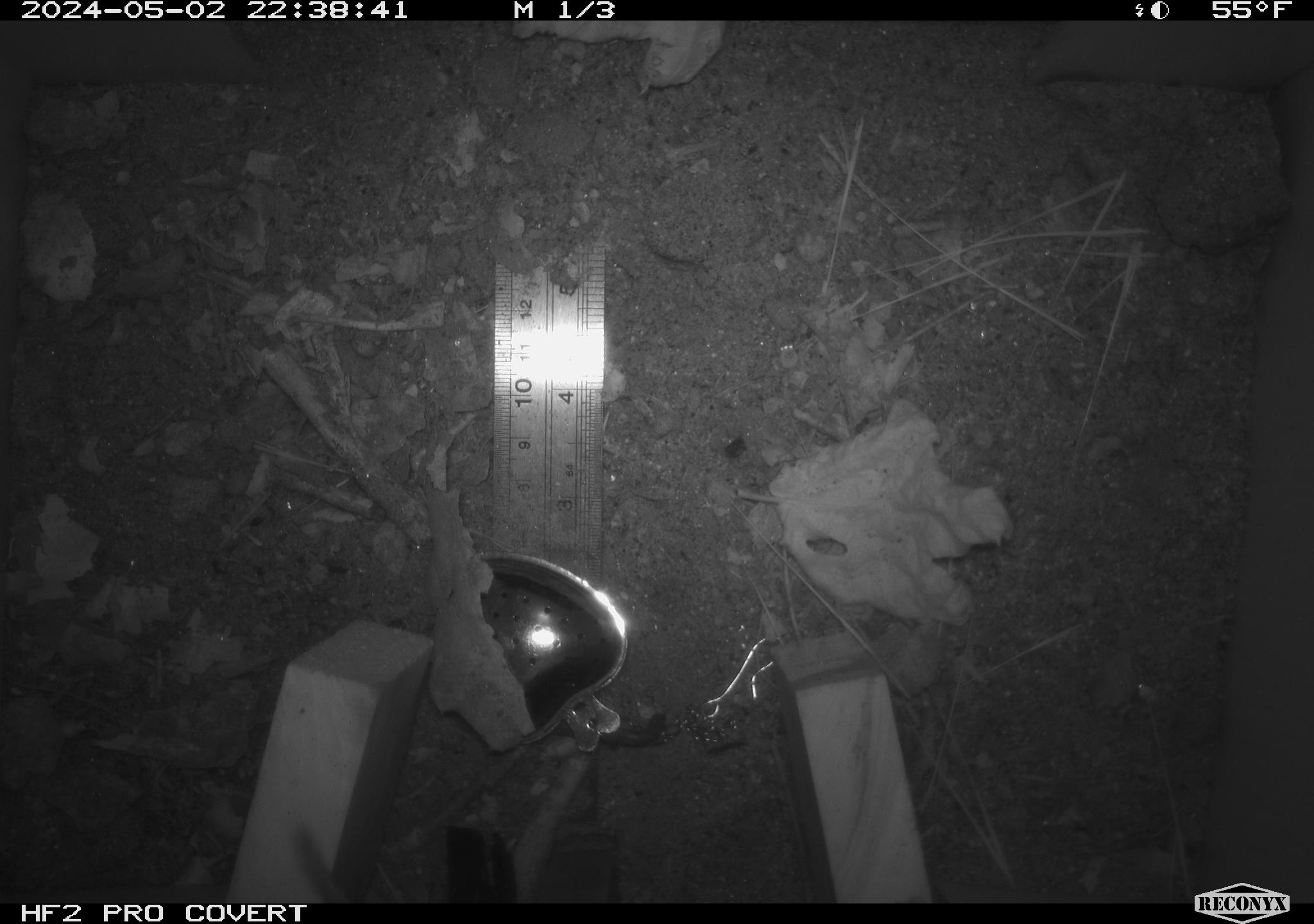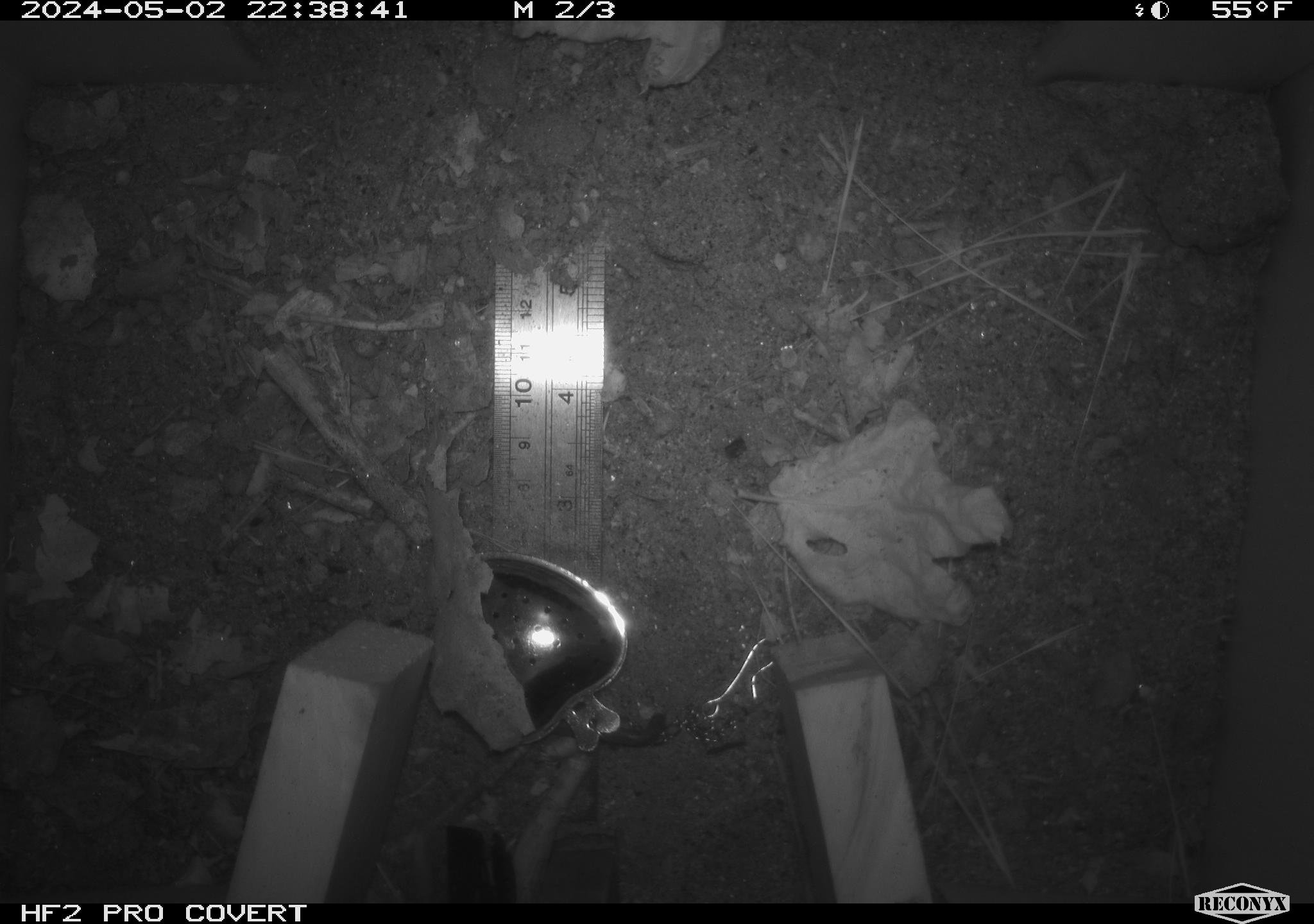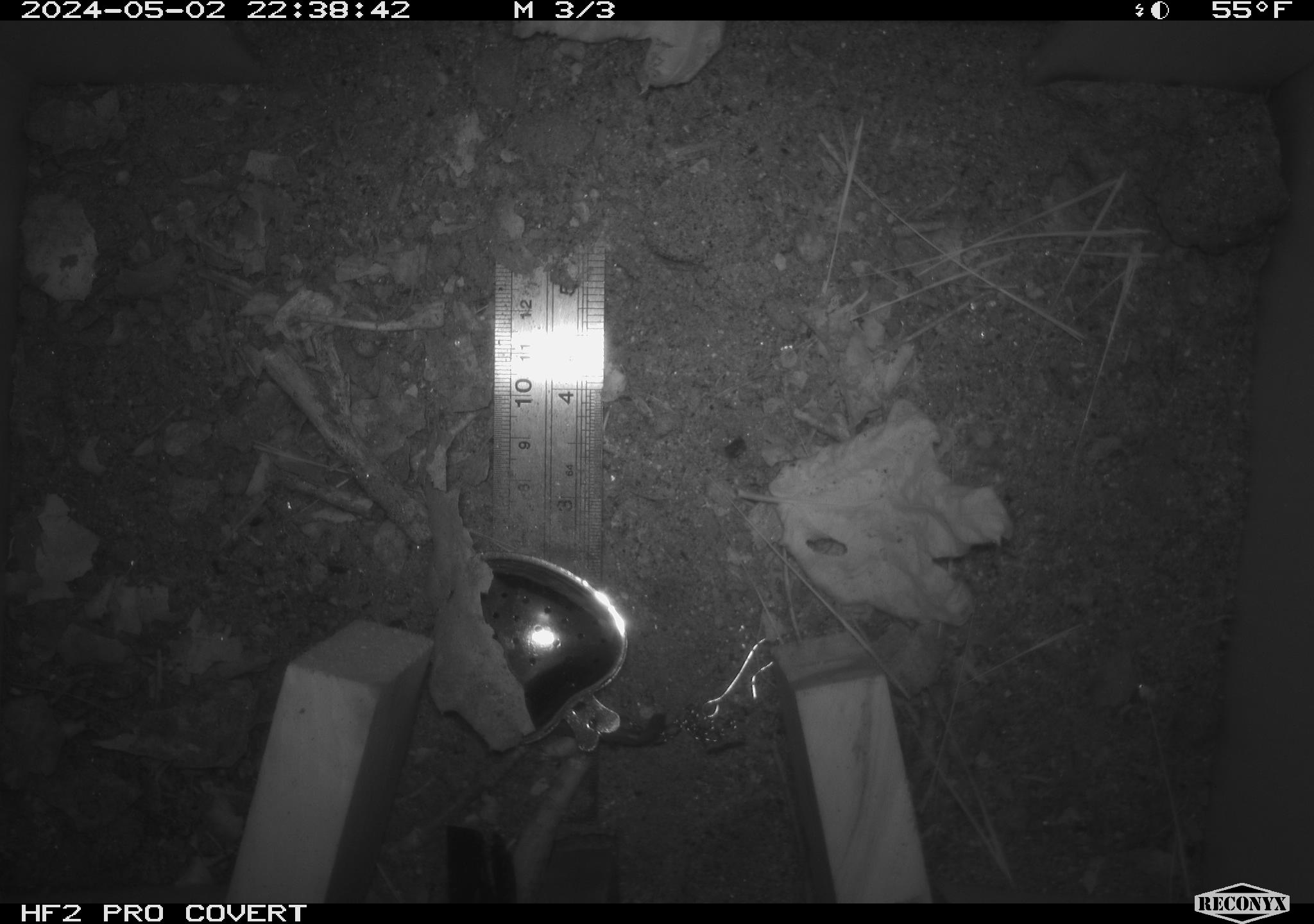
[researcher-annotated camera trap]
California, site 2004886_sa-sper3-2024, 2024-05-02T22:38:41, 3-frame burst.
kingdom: Animalia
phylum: Chordata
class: Mammalia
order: Rodentia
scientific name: Rodentia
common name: mouse species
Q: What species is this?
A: Mouse species (Rodentia).